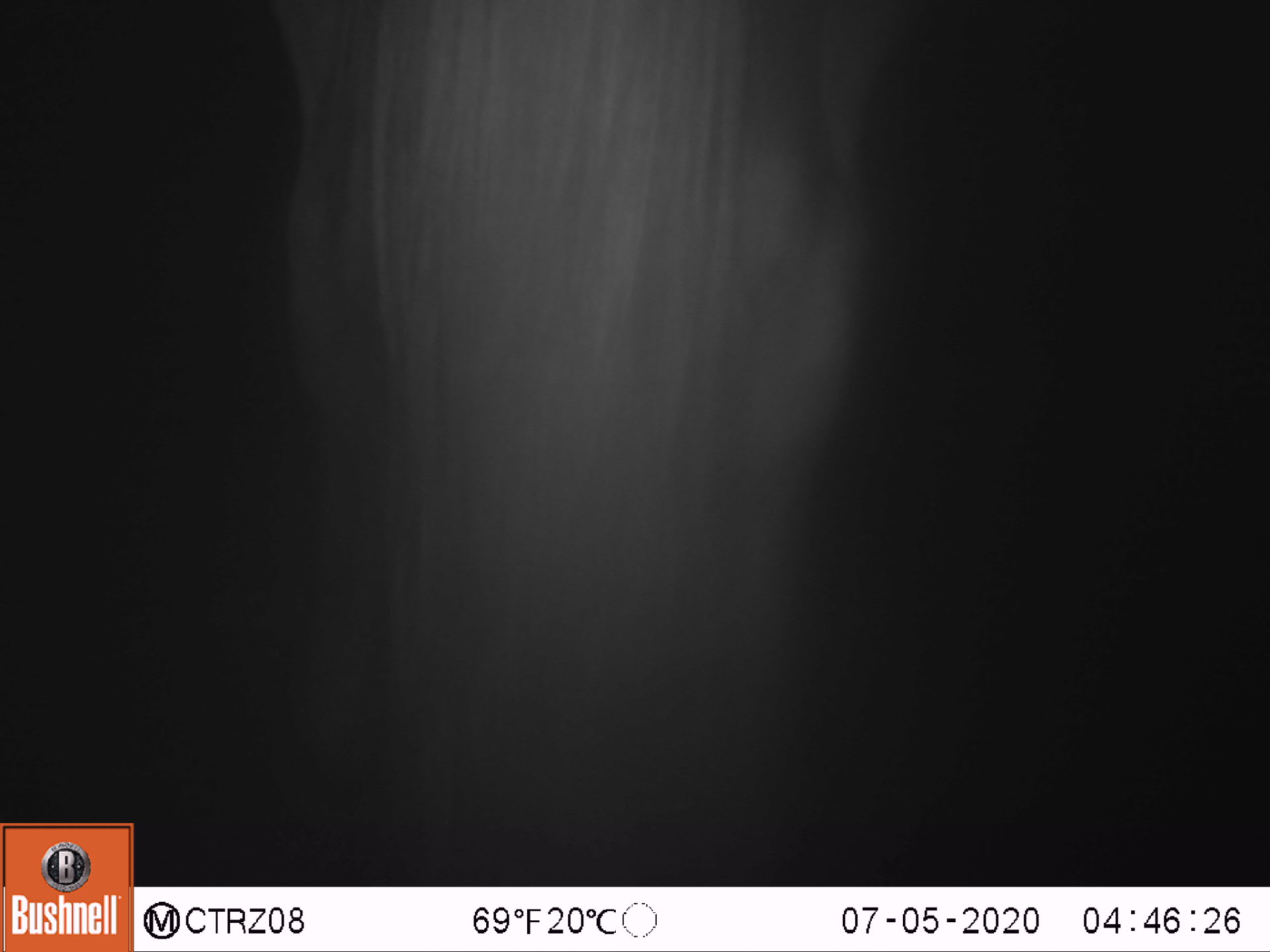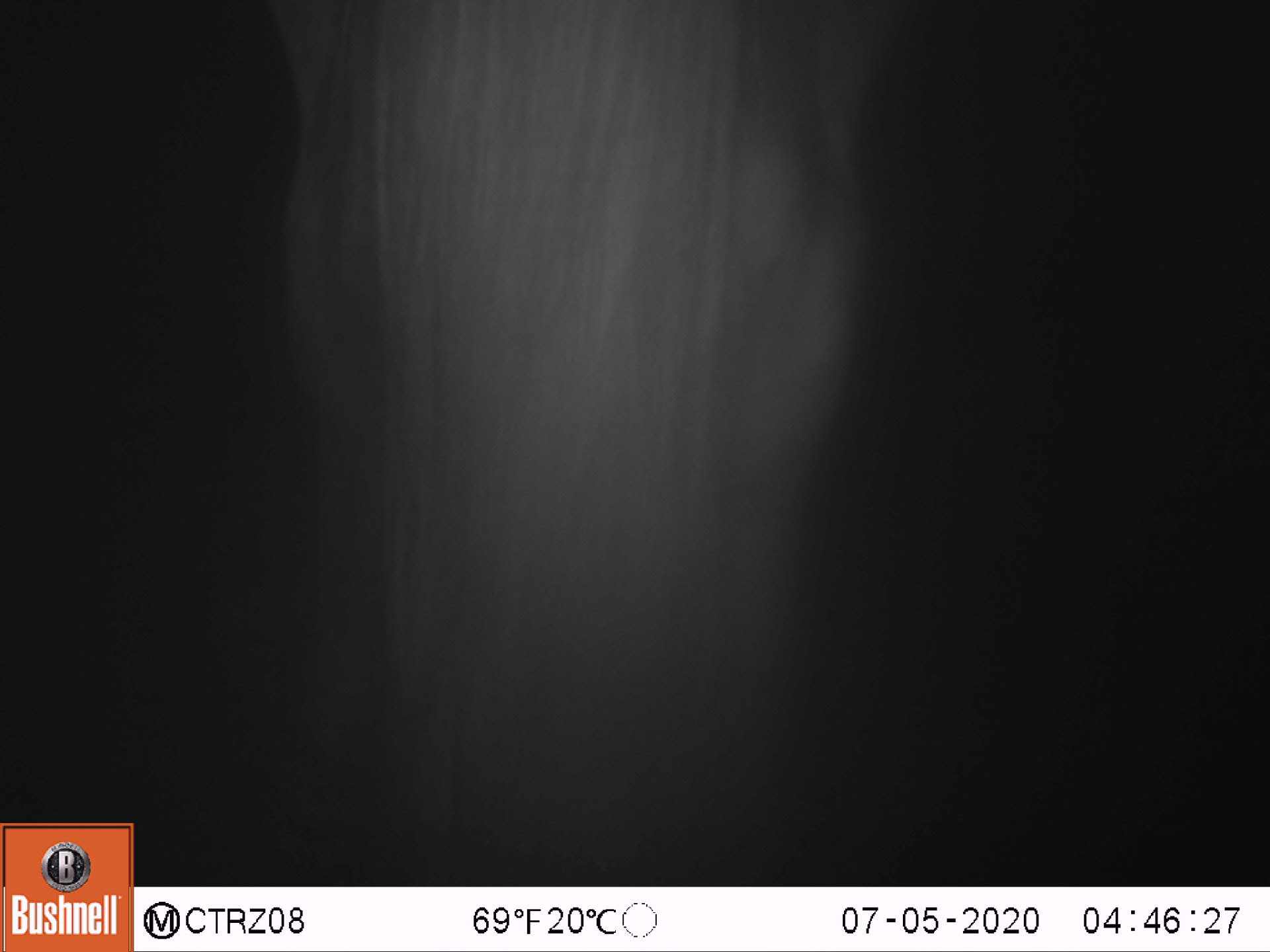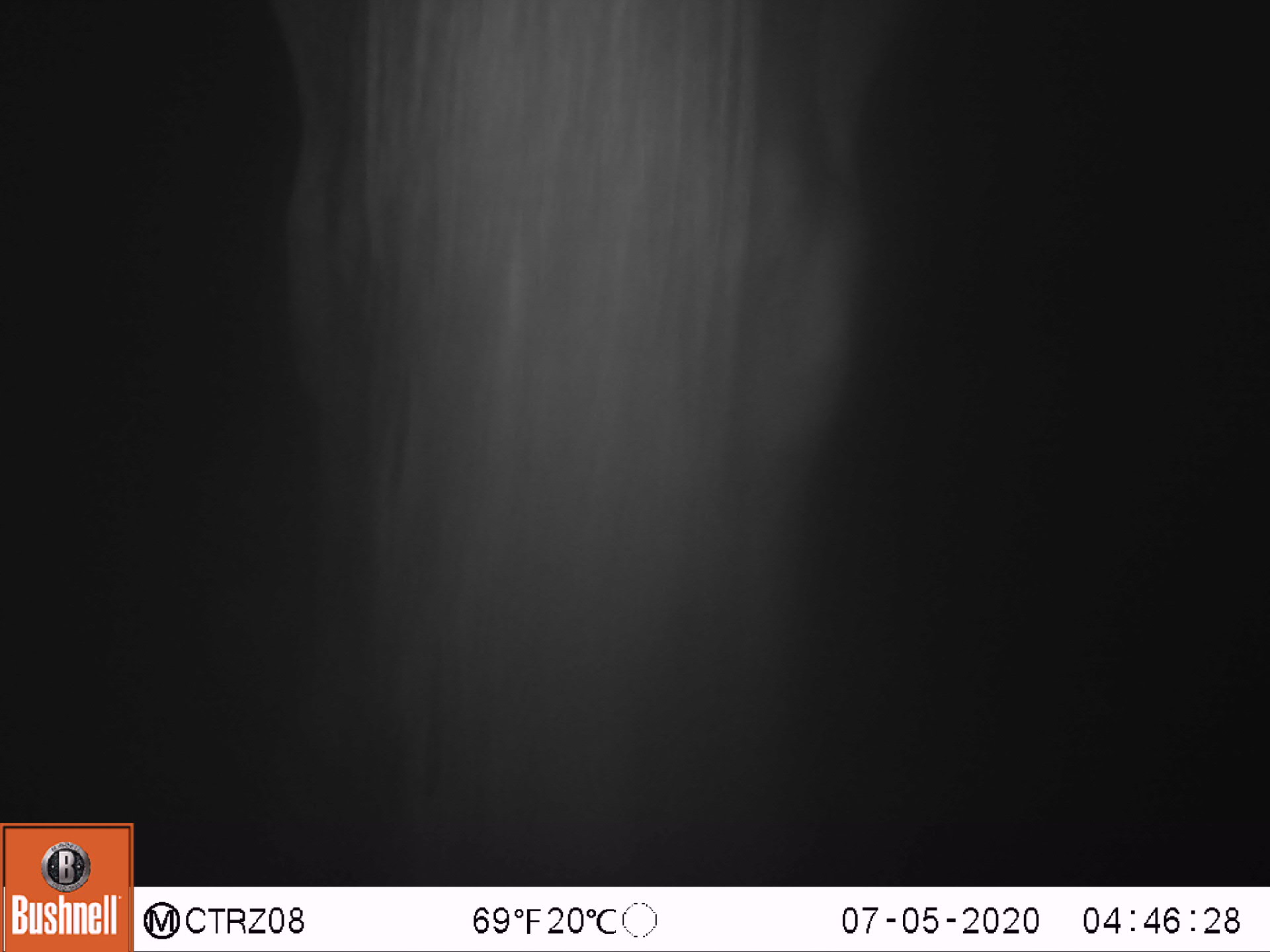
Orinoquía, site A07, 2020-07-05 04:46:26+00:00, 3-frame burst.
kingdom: Animalia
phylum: Chordata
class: Mammalia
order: Perissodactyla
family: Equidae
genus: Equus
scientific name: Equus caballus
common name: domestic horse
Domestic horse (Equus caballus).